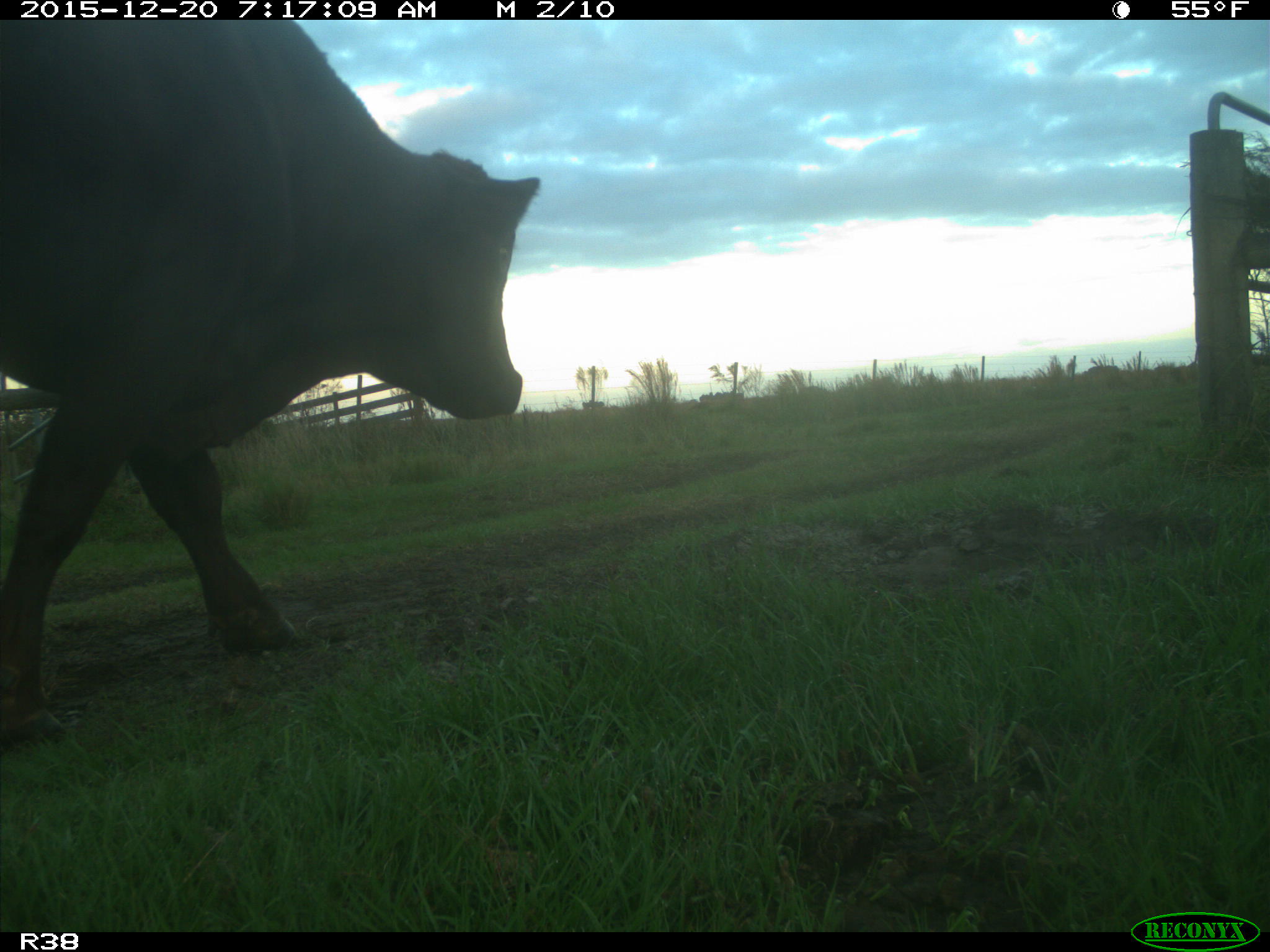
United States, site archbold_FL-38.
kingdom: Animalia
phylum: Chordata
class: Mammalia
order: Artiodactyla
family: Bovidae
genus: Bos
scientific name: Bos taurus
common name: domestic cow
Bos taurus (domestic cow).